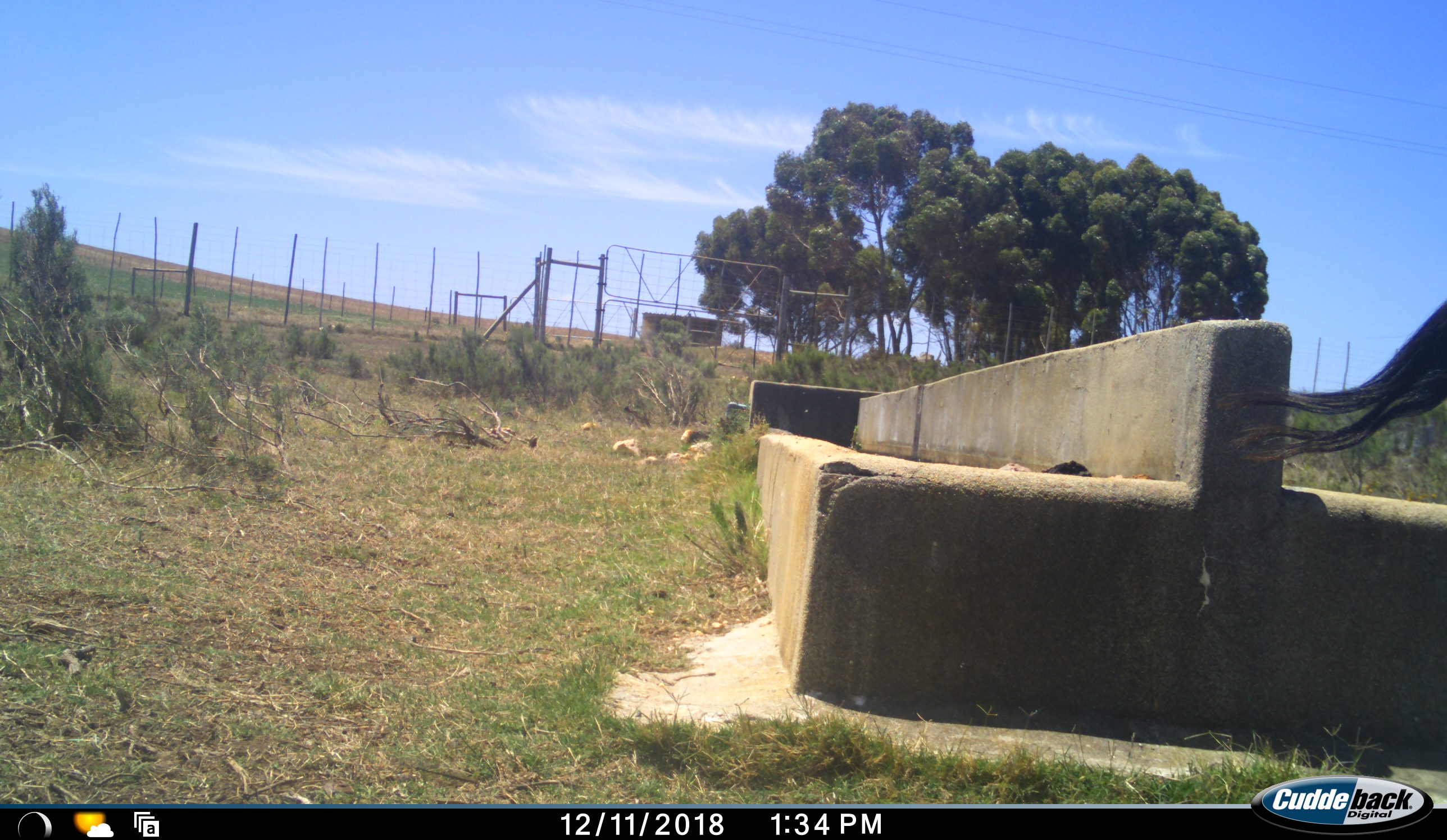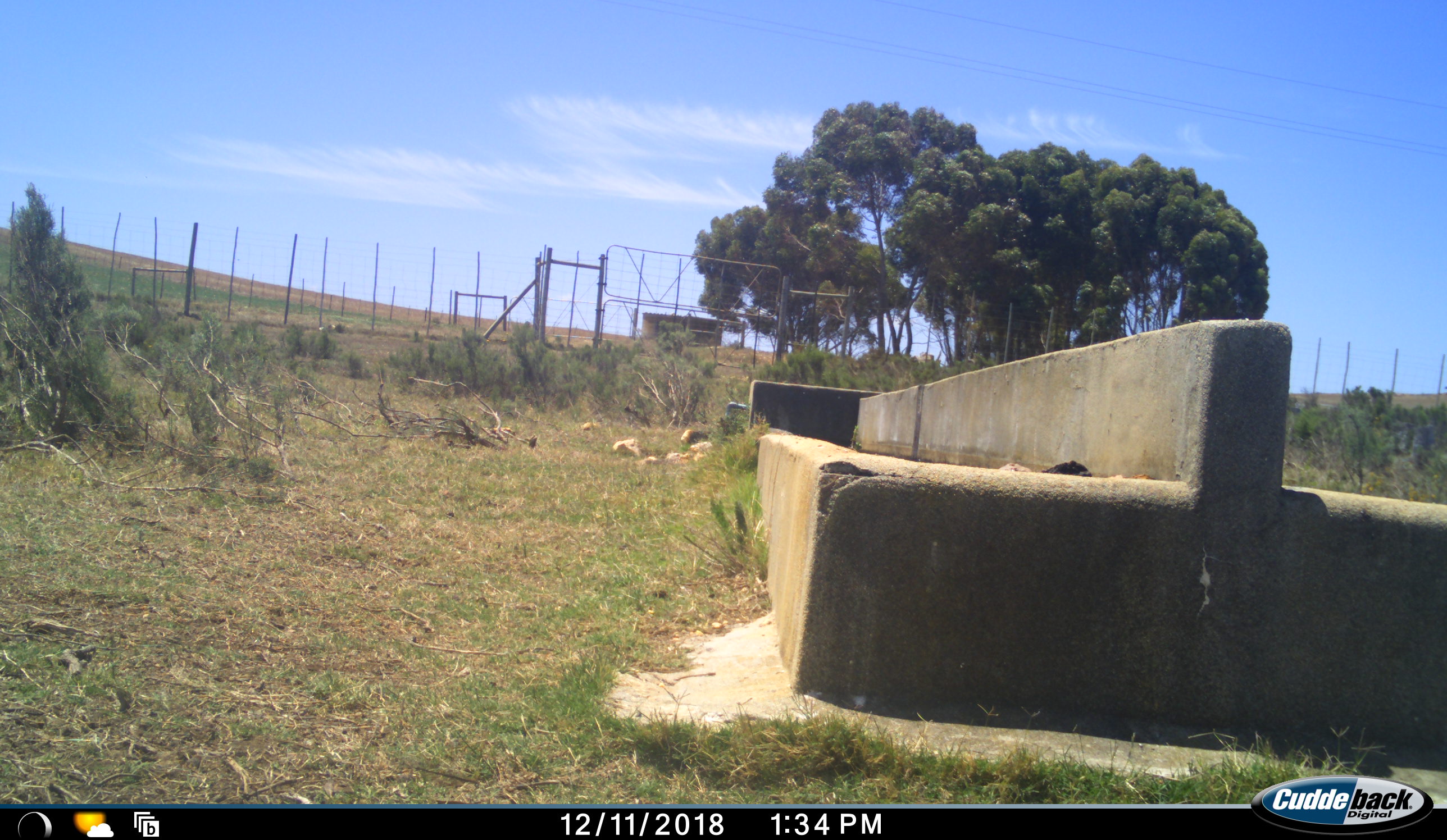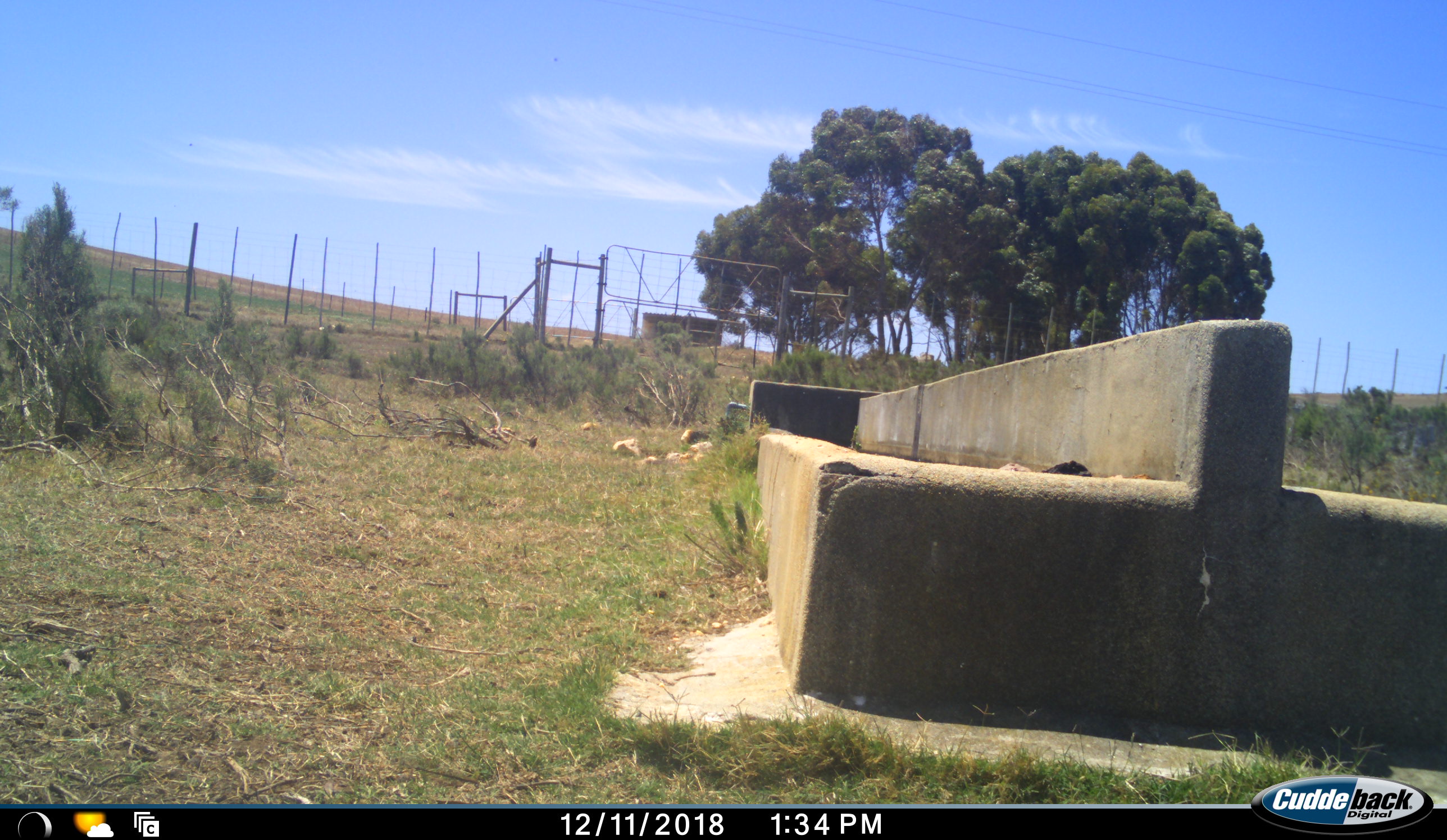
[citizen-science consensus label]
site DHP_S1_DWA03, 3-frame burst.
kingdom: Animalia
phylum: Chordata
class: Mammalia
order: Artiodactyla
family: Bovidae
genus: Damaliscus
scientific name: Damaliscus pygargus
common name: bontebok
Bontebok (Damaliscus pygargus), count 1. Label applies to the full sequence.